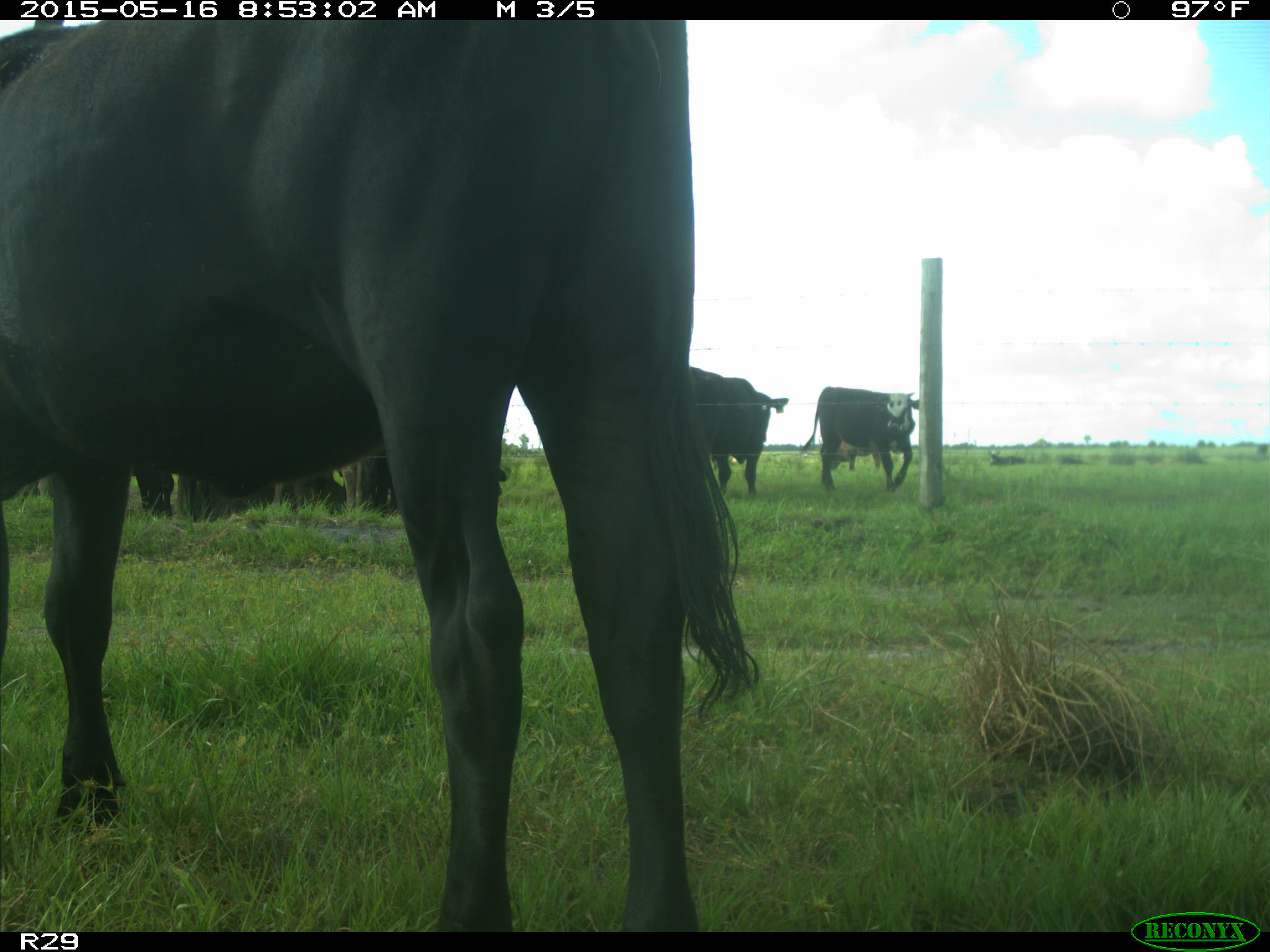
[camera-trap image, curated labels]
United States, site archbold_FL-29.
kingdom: Animalia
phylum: Chordata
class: Mammalia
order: Artiodactyla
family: Bovidae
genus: Bos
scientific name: Bos taurus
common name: domestic cow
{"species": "Bos taurus (domestic cow)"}